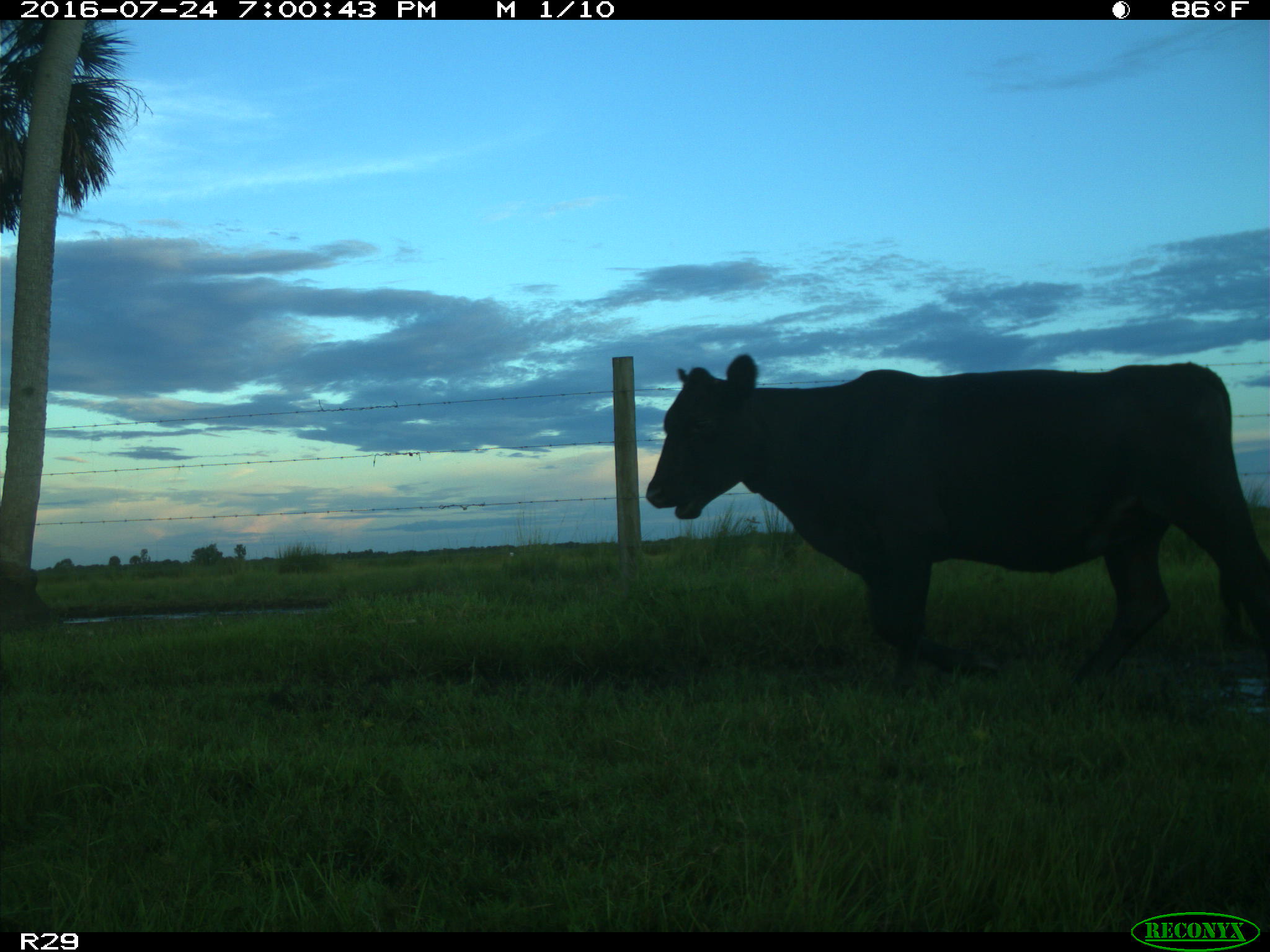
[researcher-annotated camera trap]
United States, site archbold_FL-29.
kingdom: Animalia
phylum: Chordata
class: Mammalia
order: Artiodactyla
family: Bovidae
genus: Bos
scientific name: Bos taurus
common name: domestic cow